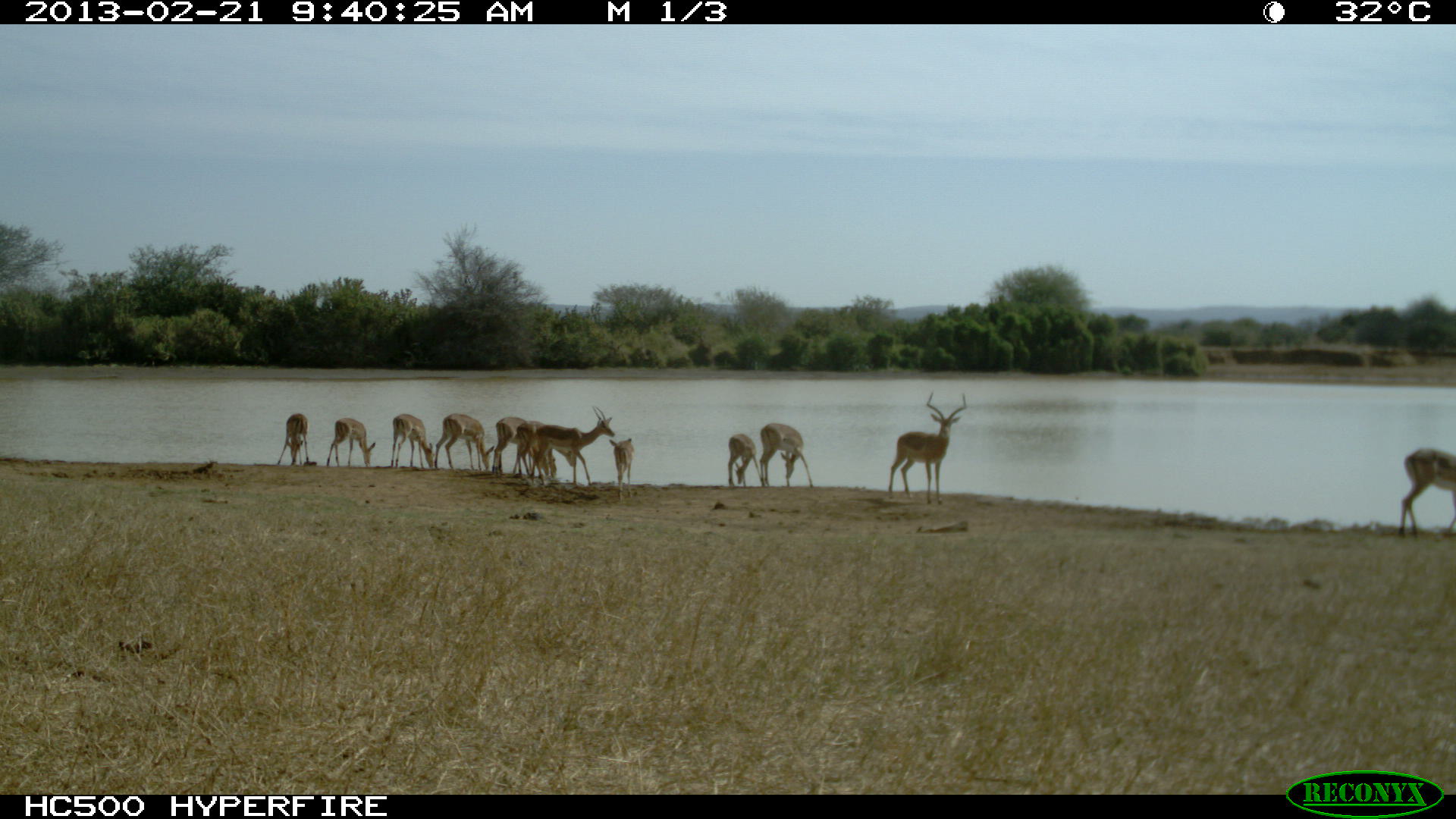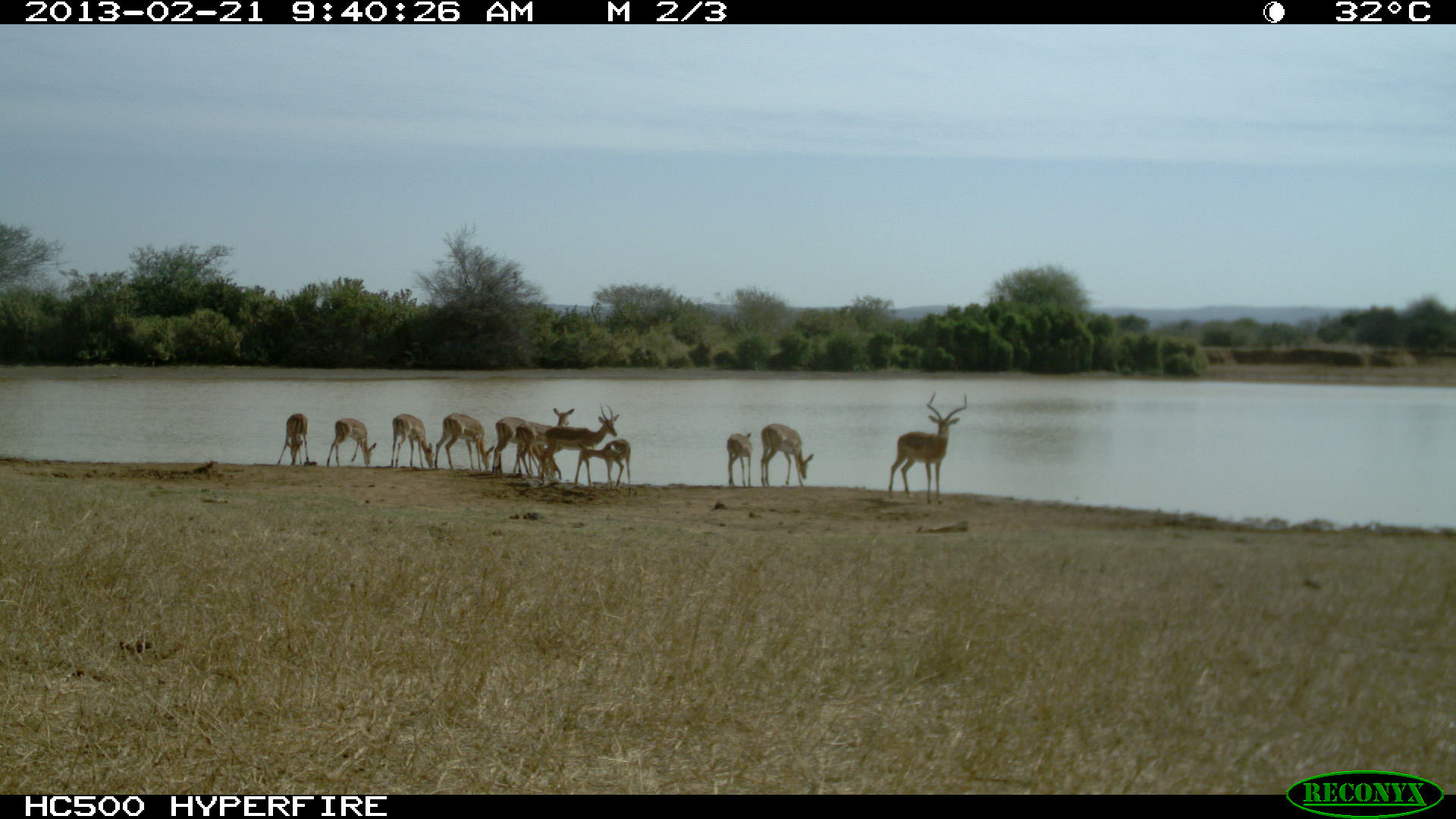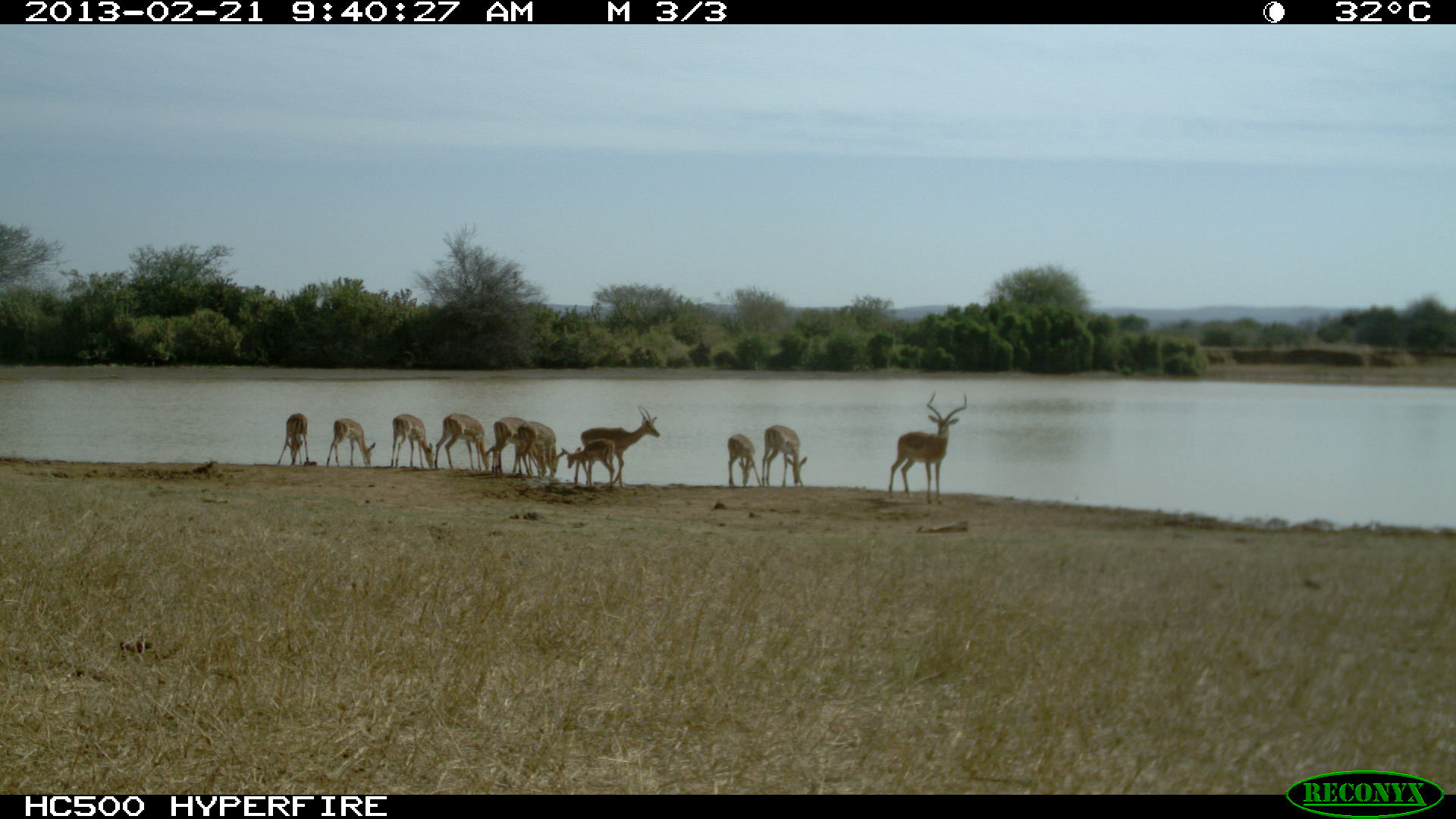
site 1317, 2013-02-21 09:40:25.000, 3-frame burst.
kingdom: Animalia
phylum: Chordata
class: Mammalia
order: Artiodactyla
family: Bovidae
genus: Aepyceros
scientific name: Aepyceros melampus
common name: impala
Aepyceros melampus (impala), count 13.